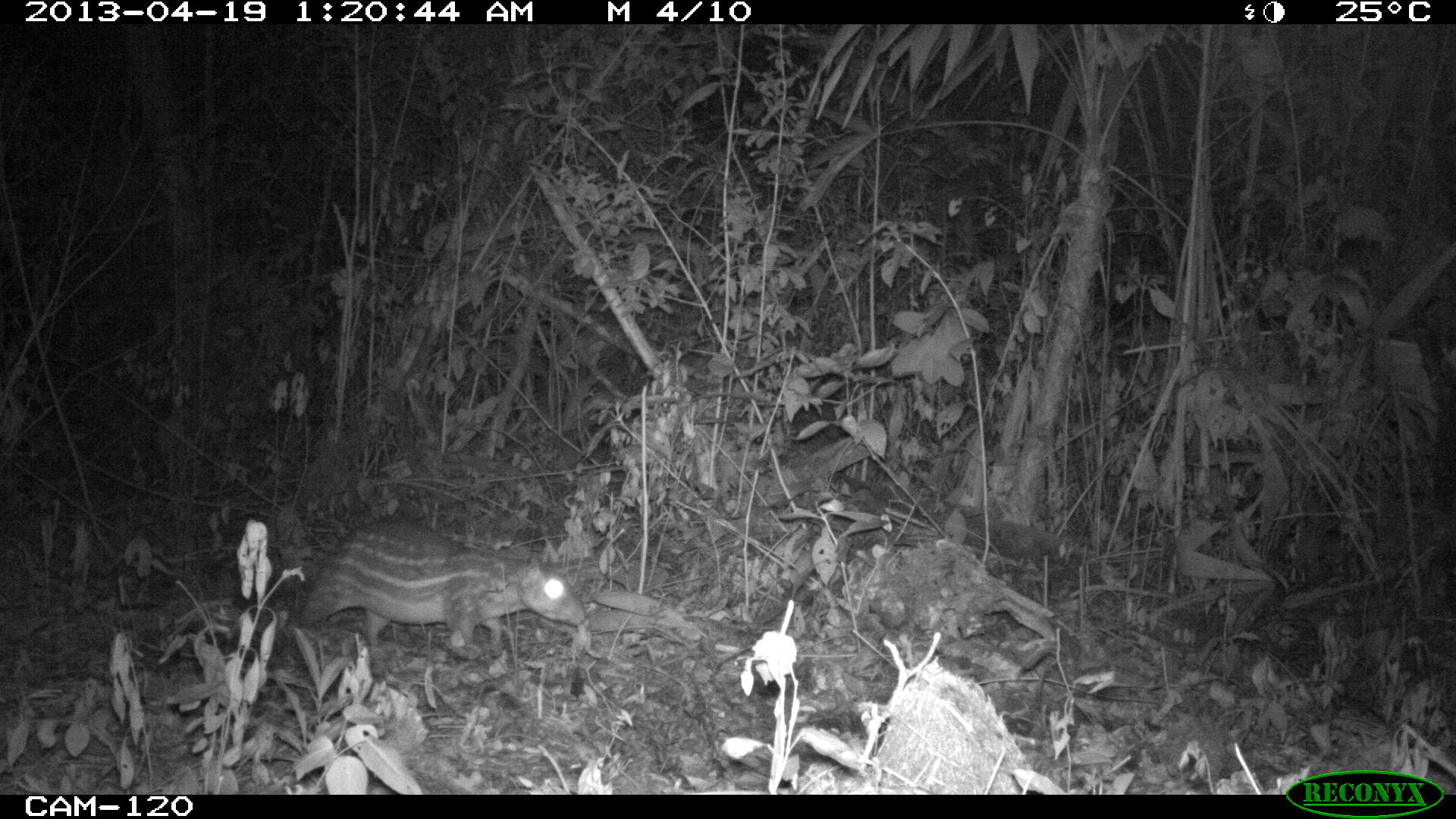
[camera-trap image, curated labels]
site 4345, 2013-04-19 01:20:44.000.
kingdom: Animalia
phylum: Chordata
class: Mammalia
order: Rodentia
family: Cuniculidae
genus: Cuniculus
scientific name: Cuniculus paca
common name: lowland paca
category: agouti paca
Agouti paca (lowland paca) (Cuniculus paca), count 1.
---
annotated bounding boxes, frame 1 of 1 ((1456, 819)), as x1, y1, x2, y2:
agouti paca: 292, 511, 588, 654